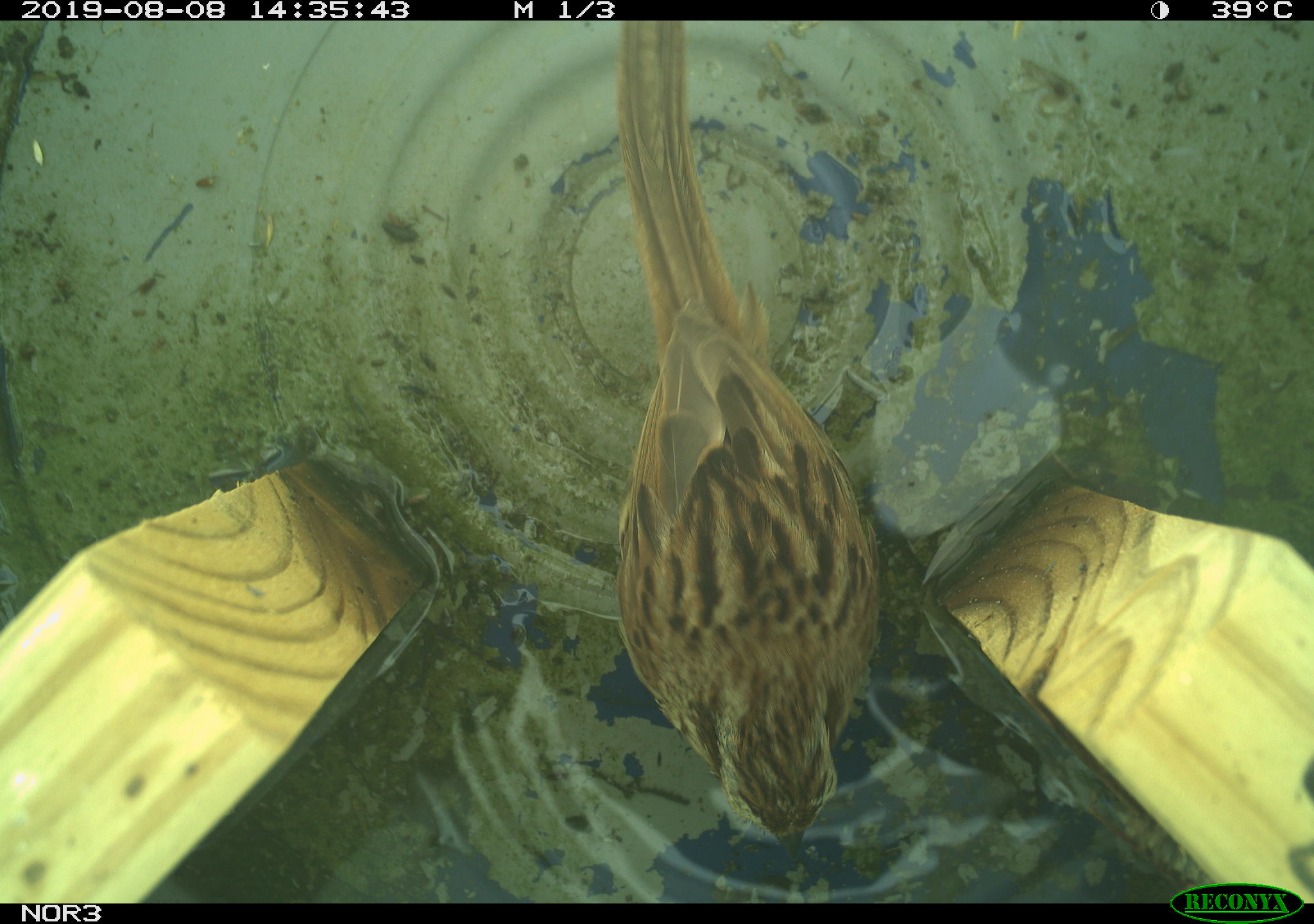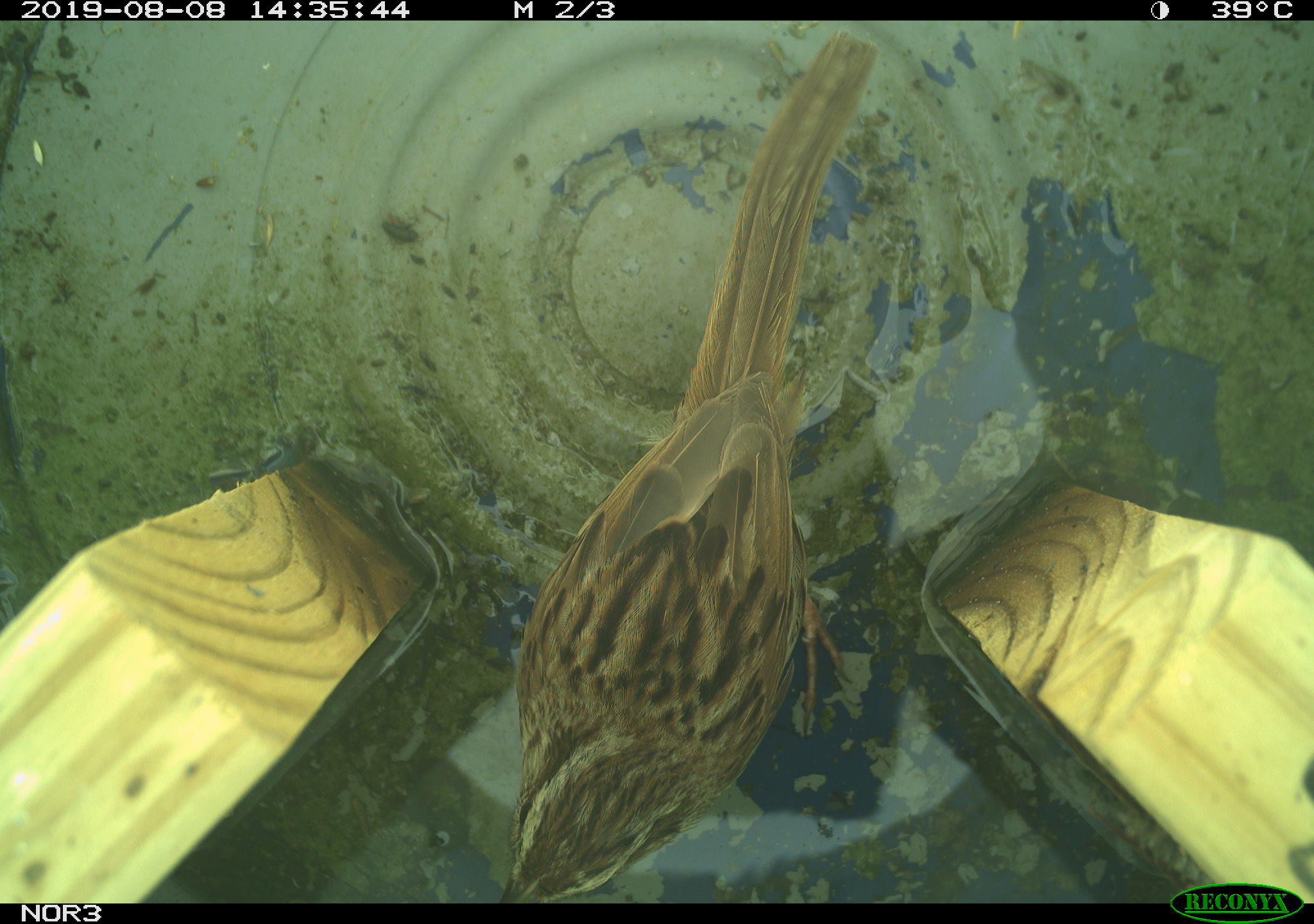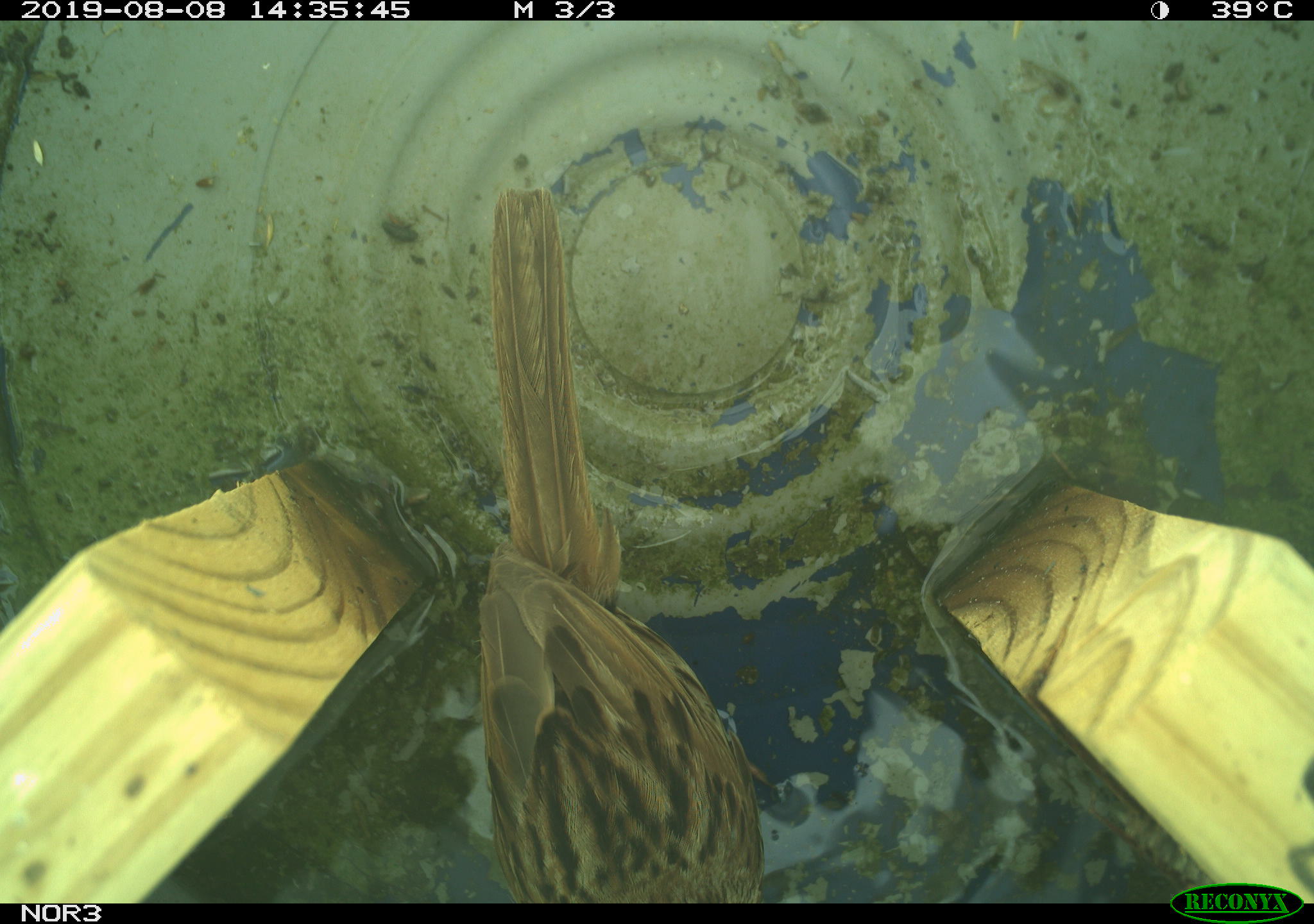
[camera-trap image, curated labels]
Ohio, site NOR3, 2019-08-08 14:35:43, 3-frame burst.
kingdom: Animalia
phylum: Chordata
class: Aves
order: Passeriformes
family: Passerellidae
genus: Melospiza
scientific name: Melospiza melodia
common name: song sparrow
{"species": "song sparrow (Melospiza melodia)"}